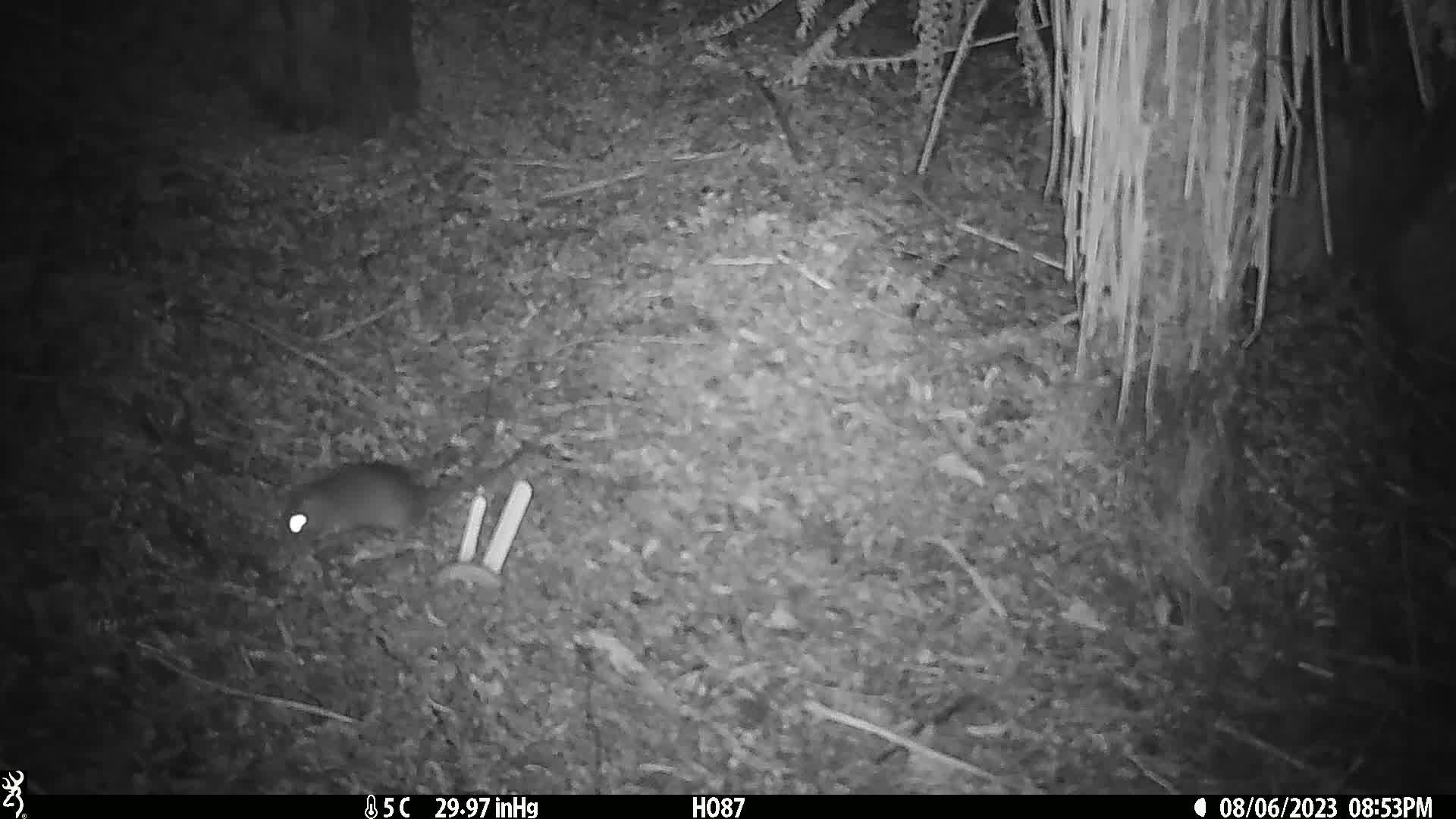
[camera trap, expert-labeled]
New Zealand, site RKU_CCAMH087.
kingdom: Animalia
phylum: Chordata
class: Mammalia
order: Rodentia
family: Muridae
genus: Rattus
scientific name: Rattus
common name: rat